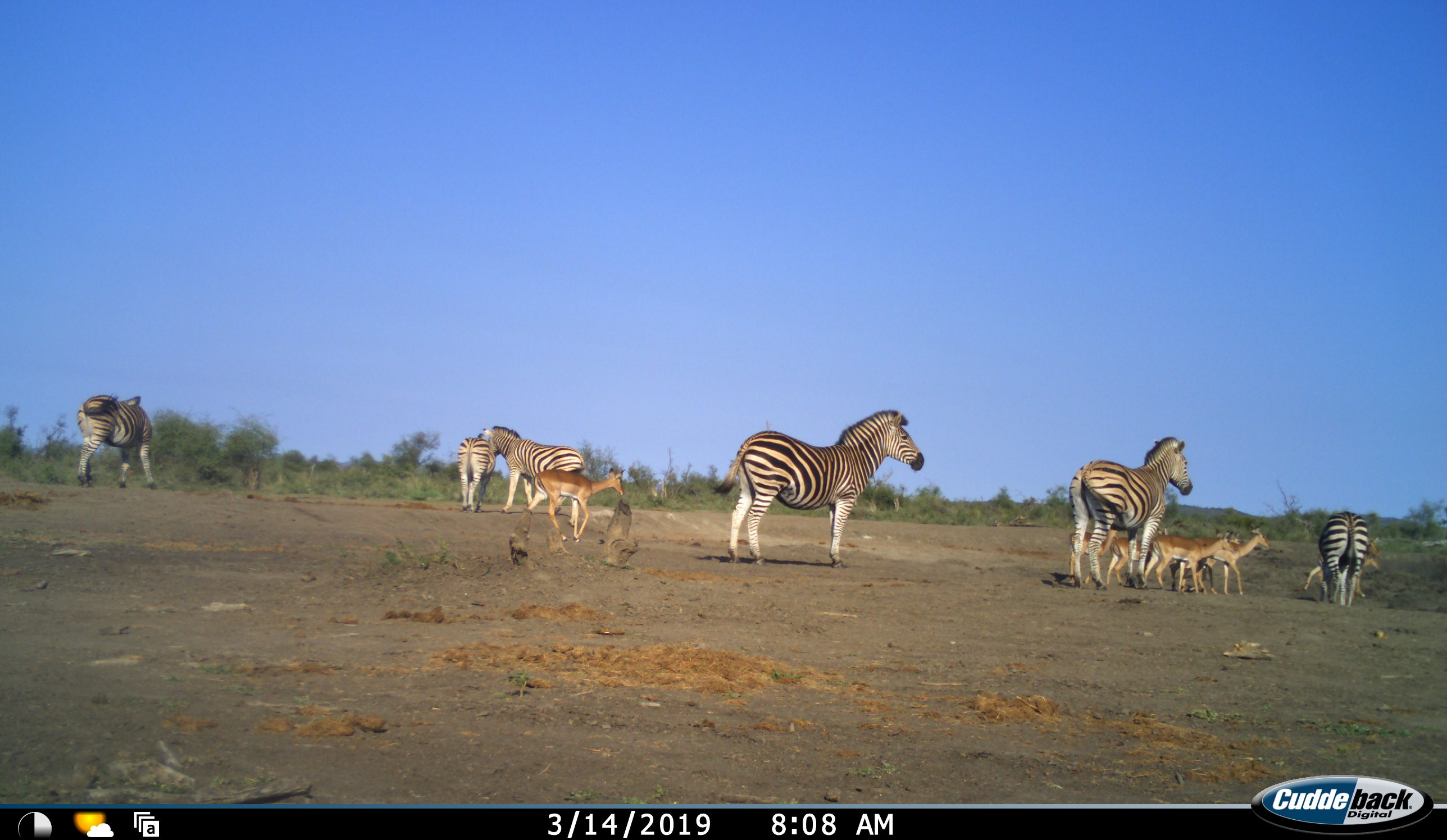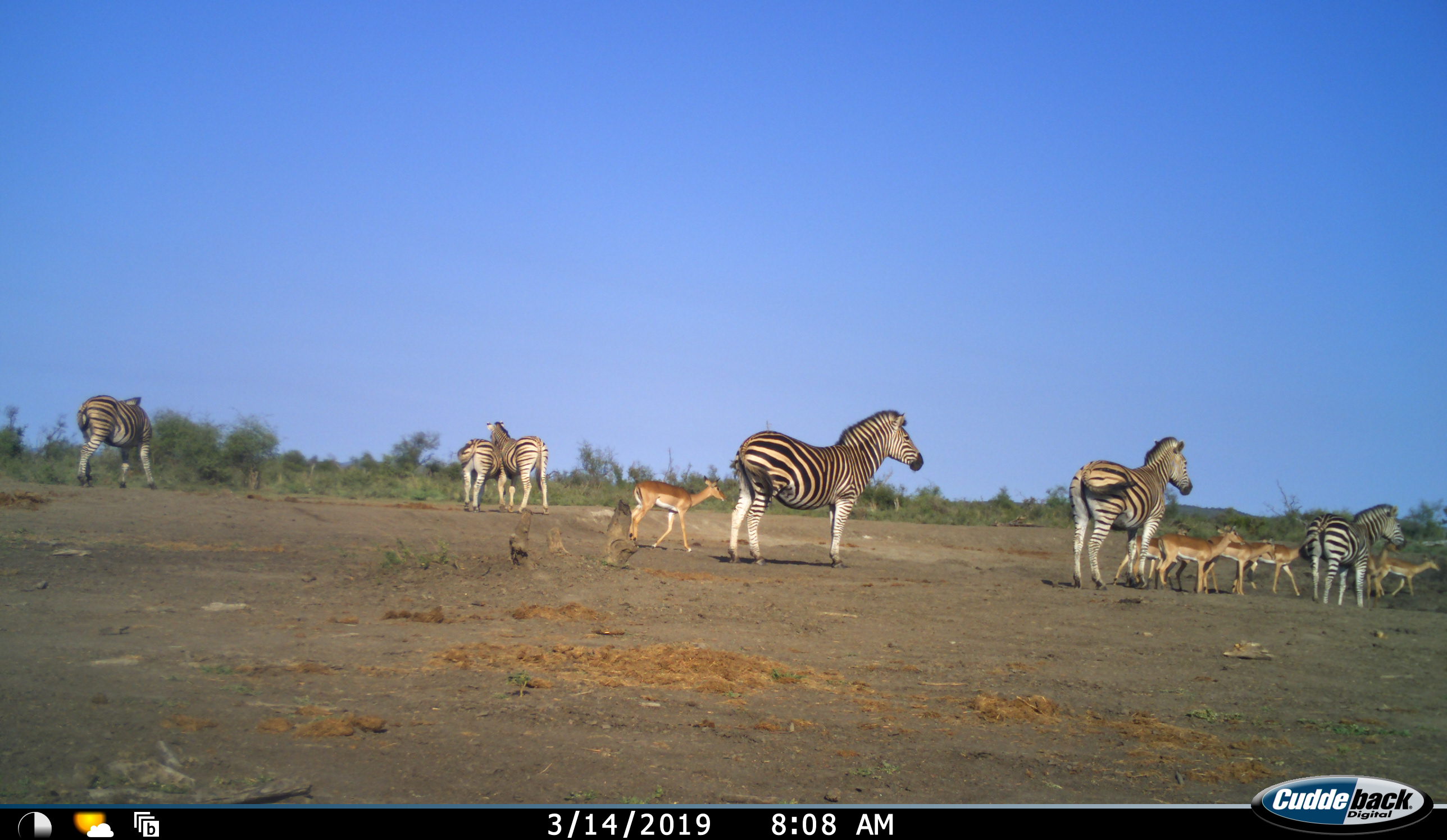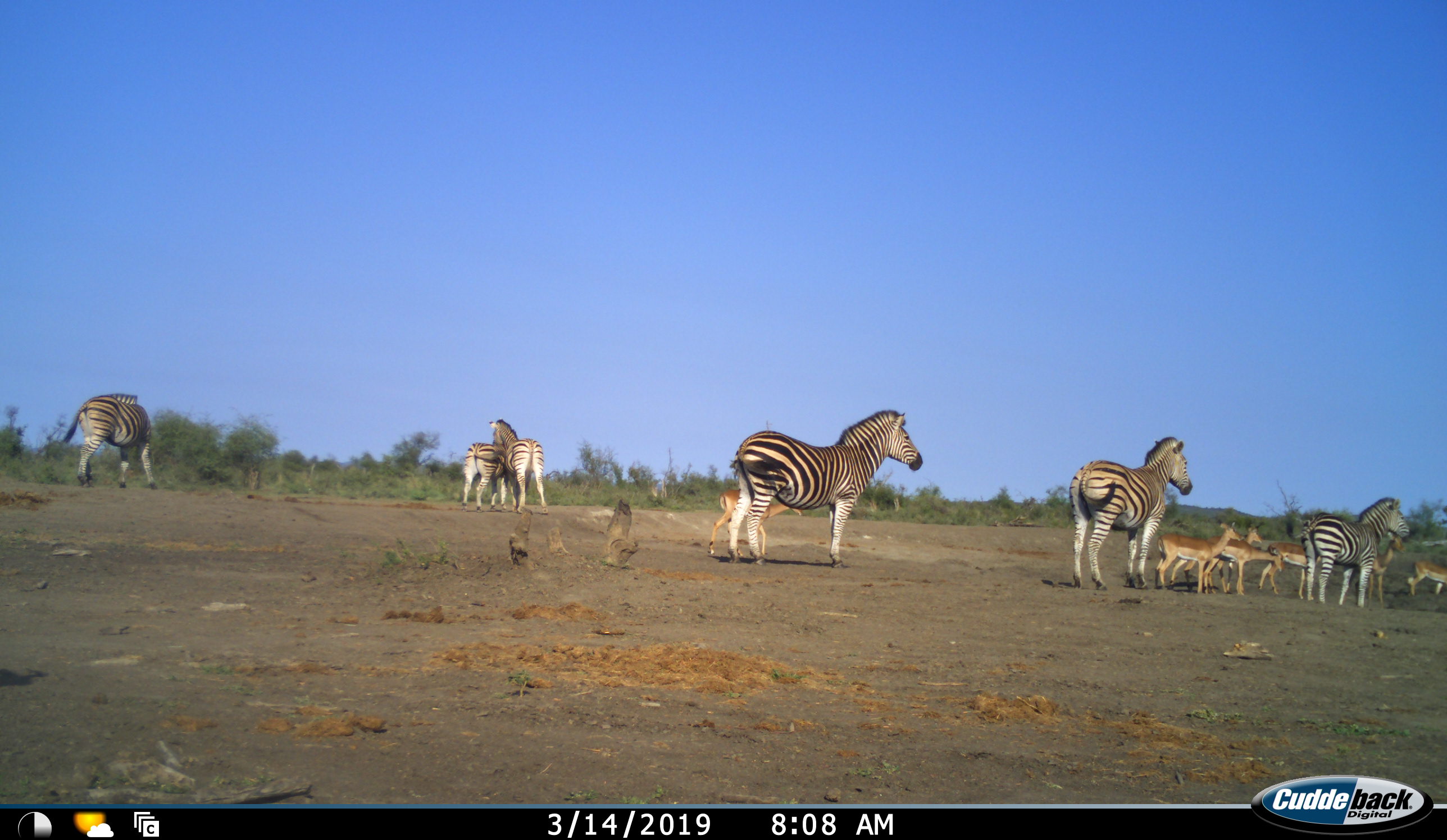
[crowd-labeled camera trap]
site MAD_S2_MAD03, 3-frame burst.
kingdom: Animalia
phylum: Chordata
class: Mammalia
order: Artiodactyla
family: Bovidae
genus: Aepyceros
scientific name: Aepyceros melampus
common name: impala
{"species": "impala (Aepyceros melampus)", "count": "7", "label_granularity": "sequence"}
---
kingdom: Animalia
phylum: Chordata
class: Mammalia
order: Perissodactyla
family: Equidae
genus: Equus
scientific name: Equus quagga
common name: plains zebra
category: zebraplains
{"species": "zebraplains (plains zebra) (Equus quagga)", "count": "6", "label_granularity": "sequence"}